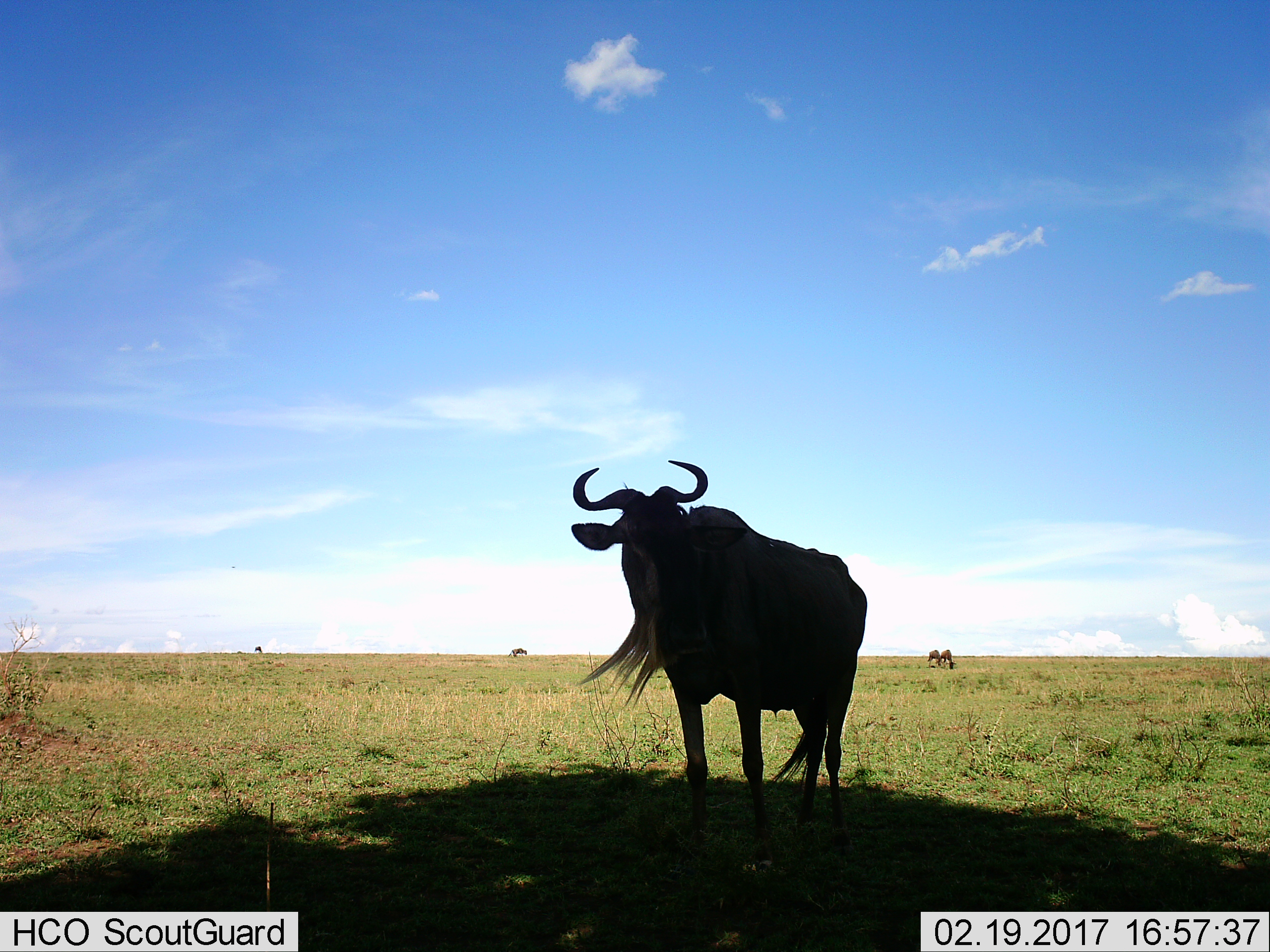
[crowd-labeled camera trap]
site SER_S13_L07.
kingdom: Animalia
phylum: Chordata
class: Mammalia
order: Artiodactyla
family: Bovidae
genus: Connochaetes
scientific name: Connochaetes taurinus taurinus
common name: blue wildebeest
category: wildebeestblue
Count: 1.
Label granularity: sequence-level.